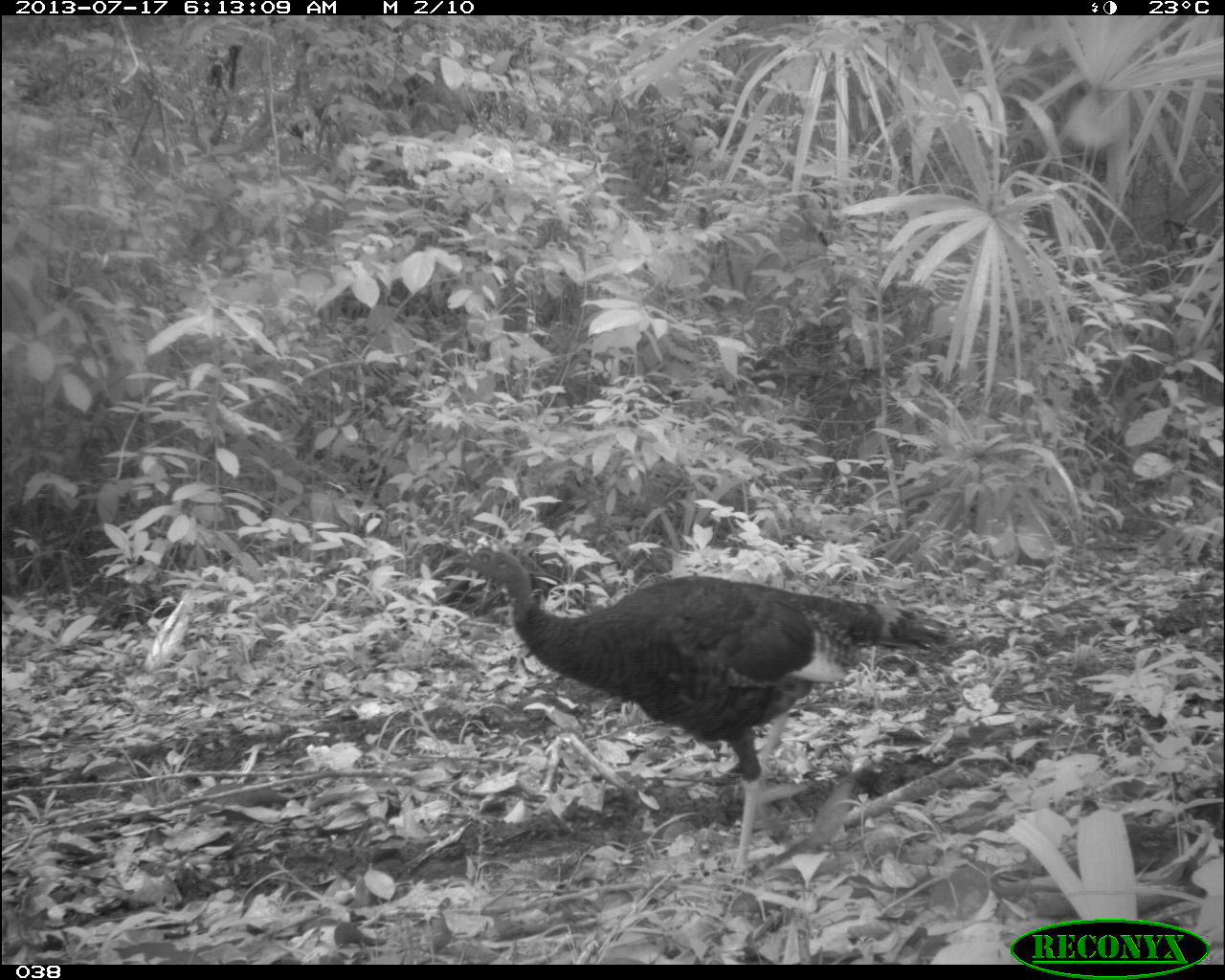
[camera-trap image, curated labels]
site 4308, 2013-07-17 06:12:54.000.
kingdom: Animalia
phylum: Chordata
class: Aves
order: Galliformes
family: Phasianidae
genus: Meleagris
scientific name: Meleagris ocellata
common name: ocellated turkey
Meleagris ocellata (ocellated turkey), count 3.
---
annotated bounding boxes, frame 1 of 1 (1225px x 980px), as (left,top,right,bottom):
meleagris ocellata: (451,532,953,876)